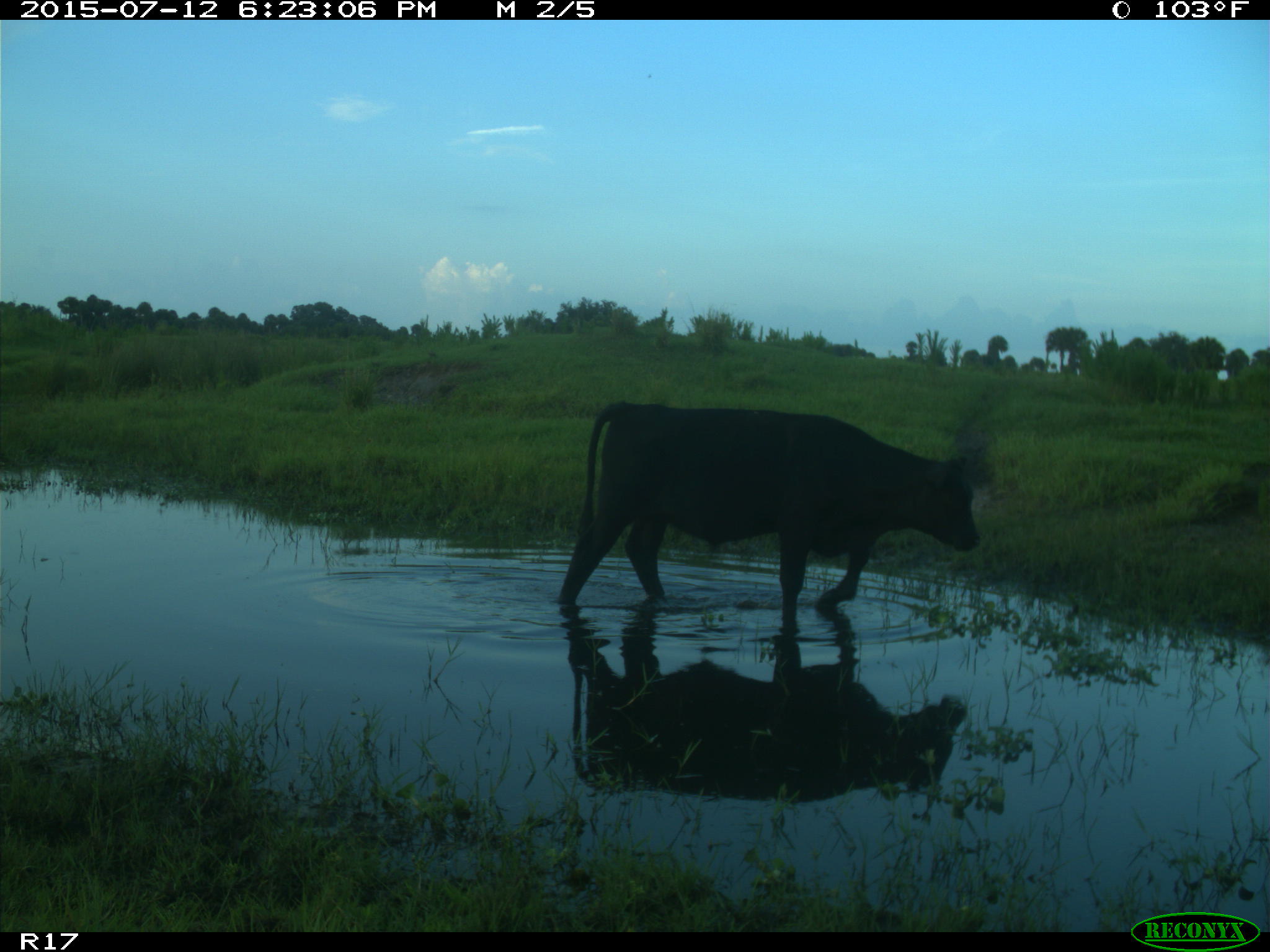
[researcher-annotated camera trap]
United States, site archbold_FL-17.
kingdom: Animalia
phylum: Chordata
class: Mammalia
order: Artiodactyla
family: Bovidae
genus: Bos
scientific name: Bos taurus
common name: domestic cow